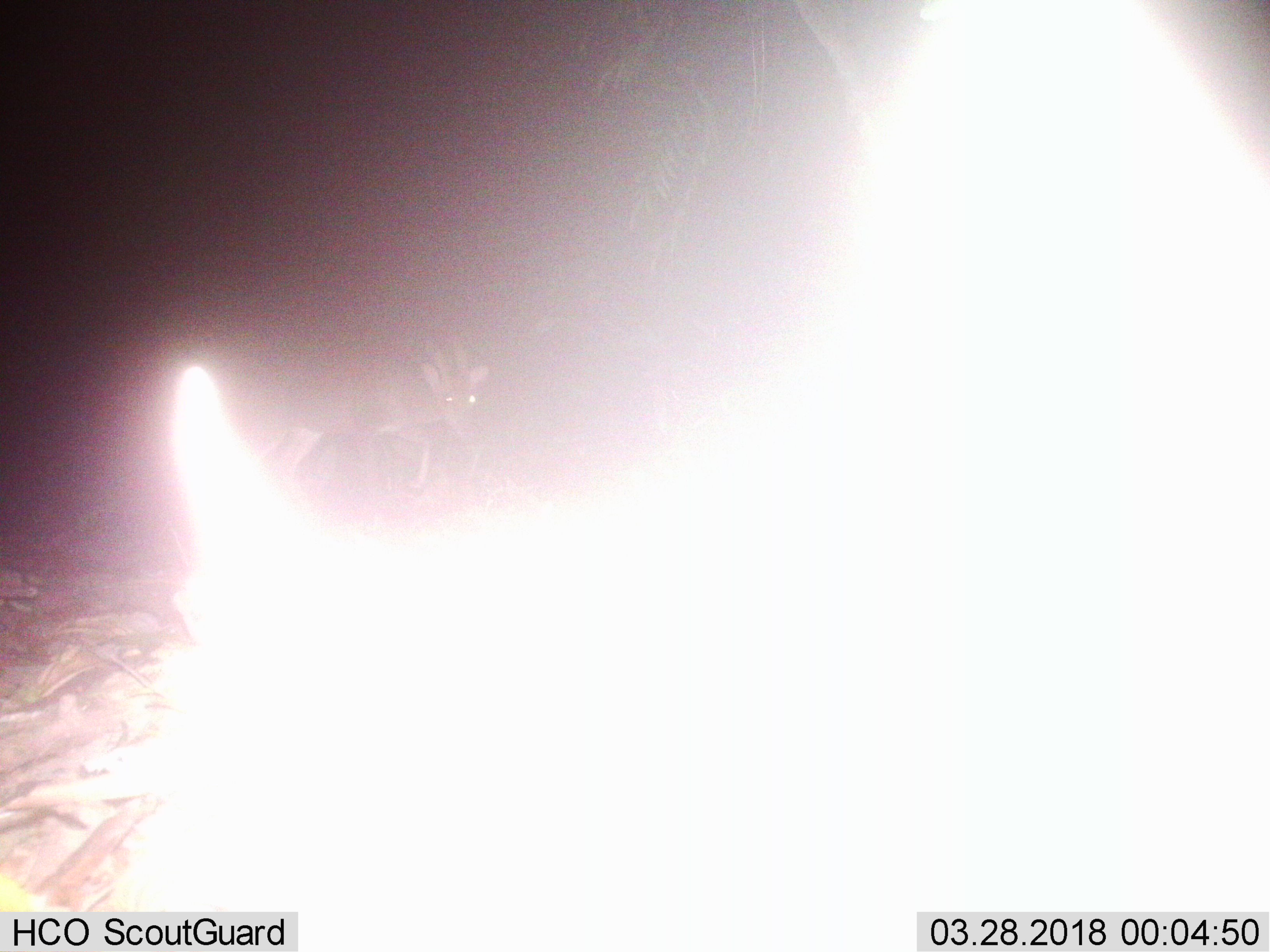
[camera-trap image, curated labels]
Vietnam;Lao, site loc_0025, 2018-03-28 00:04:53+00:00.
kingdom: Animalia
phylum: Chordata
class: Mammalia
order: Artiodactyla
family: Cervidae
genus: Muntiacus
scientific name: Muntiacus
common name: muntjacs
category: unidentified muntjac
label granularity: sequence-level